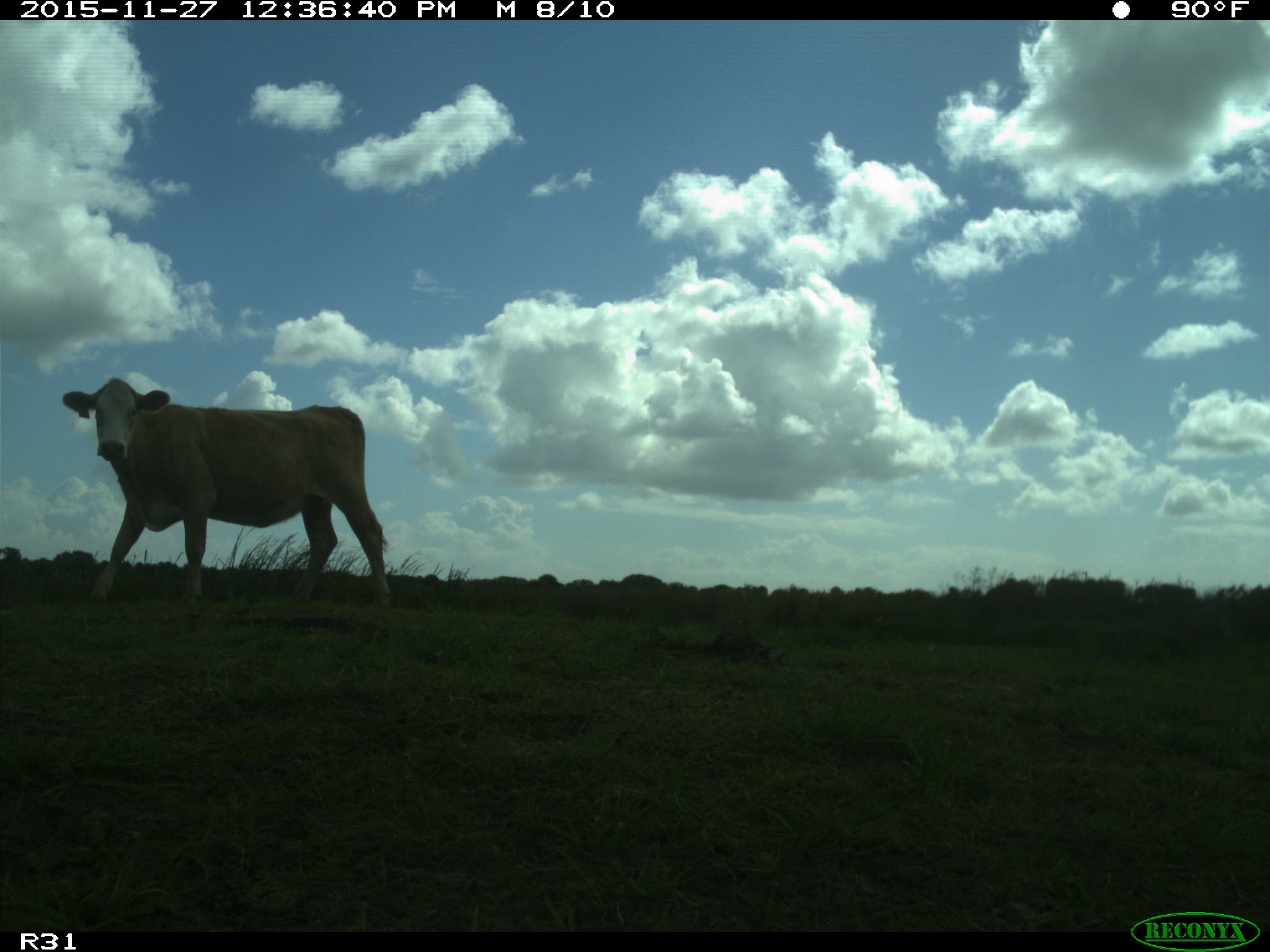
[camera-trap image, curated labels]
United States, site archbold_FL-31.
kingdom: Animalia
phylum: Chordata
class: Mammalia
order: Artiodactyla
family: Bovidae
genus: Bos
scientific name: Bos taurus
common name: domestic cow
Bos taurus (domestic cow).